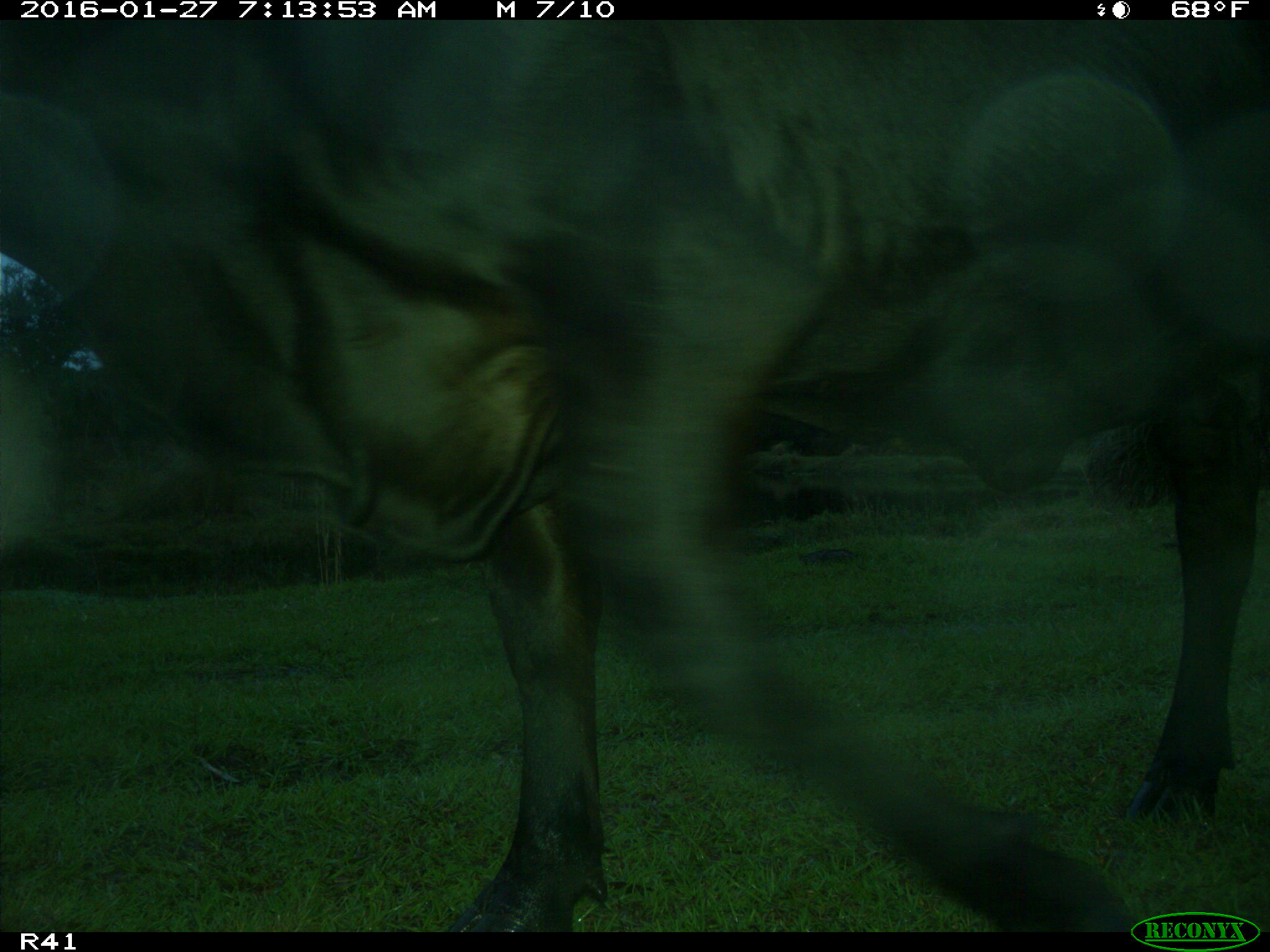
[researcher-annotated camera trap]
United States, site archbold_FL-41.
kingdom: Animalia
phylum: Chordata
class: Mammalia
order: Artiodactyla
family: Bovidae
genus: Bos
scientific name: Bos taurus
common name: domestic cow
Bos taurus (domestic cow).